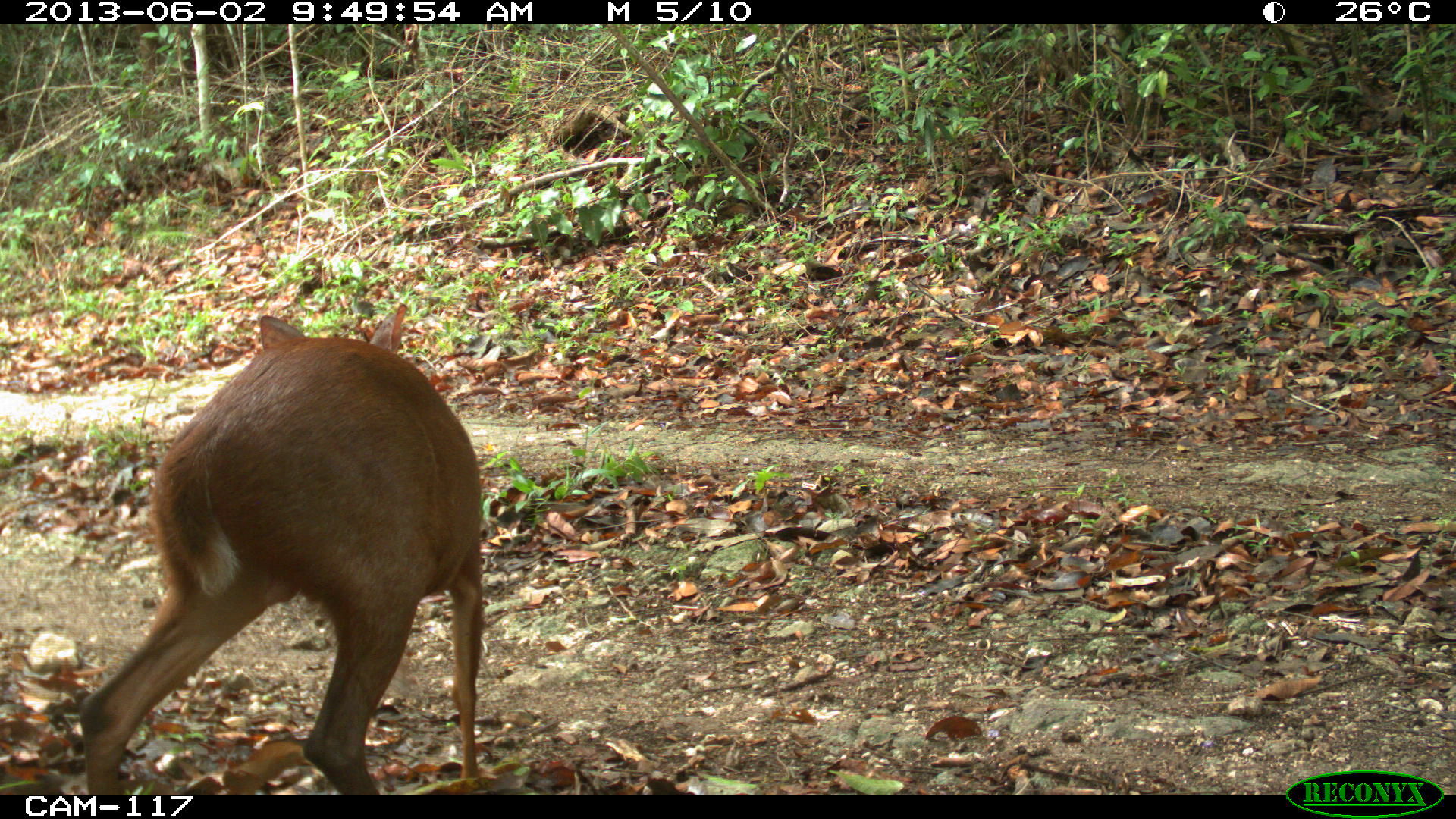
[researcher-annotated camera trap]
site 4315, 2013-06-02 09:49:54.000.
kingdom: Animalia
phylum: Chordata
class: Mammalia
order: Artiodactyla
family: Cervidae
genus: Mazama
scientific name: Mazama temama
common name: central american red brocket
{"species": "Mazama temama (central american red brocket)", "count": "1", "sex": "male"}